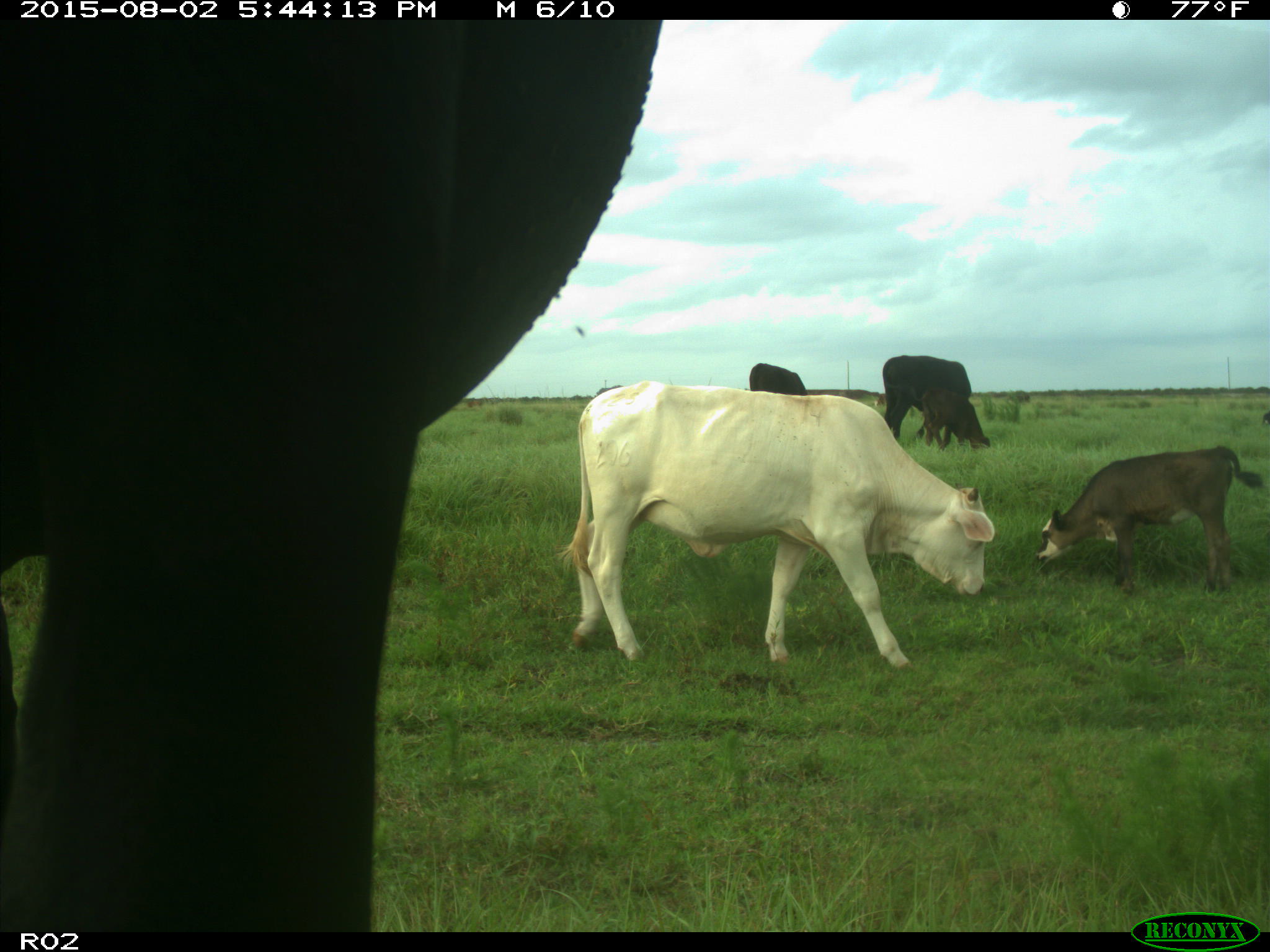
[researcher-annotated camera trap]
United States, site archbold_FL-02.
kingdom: Animalia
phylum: Chordata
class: Mammalia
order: Artiodactyla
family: Bovidae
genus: Bos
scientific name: Bos taurus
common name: domestic cow